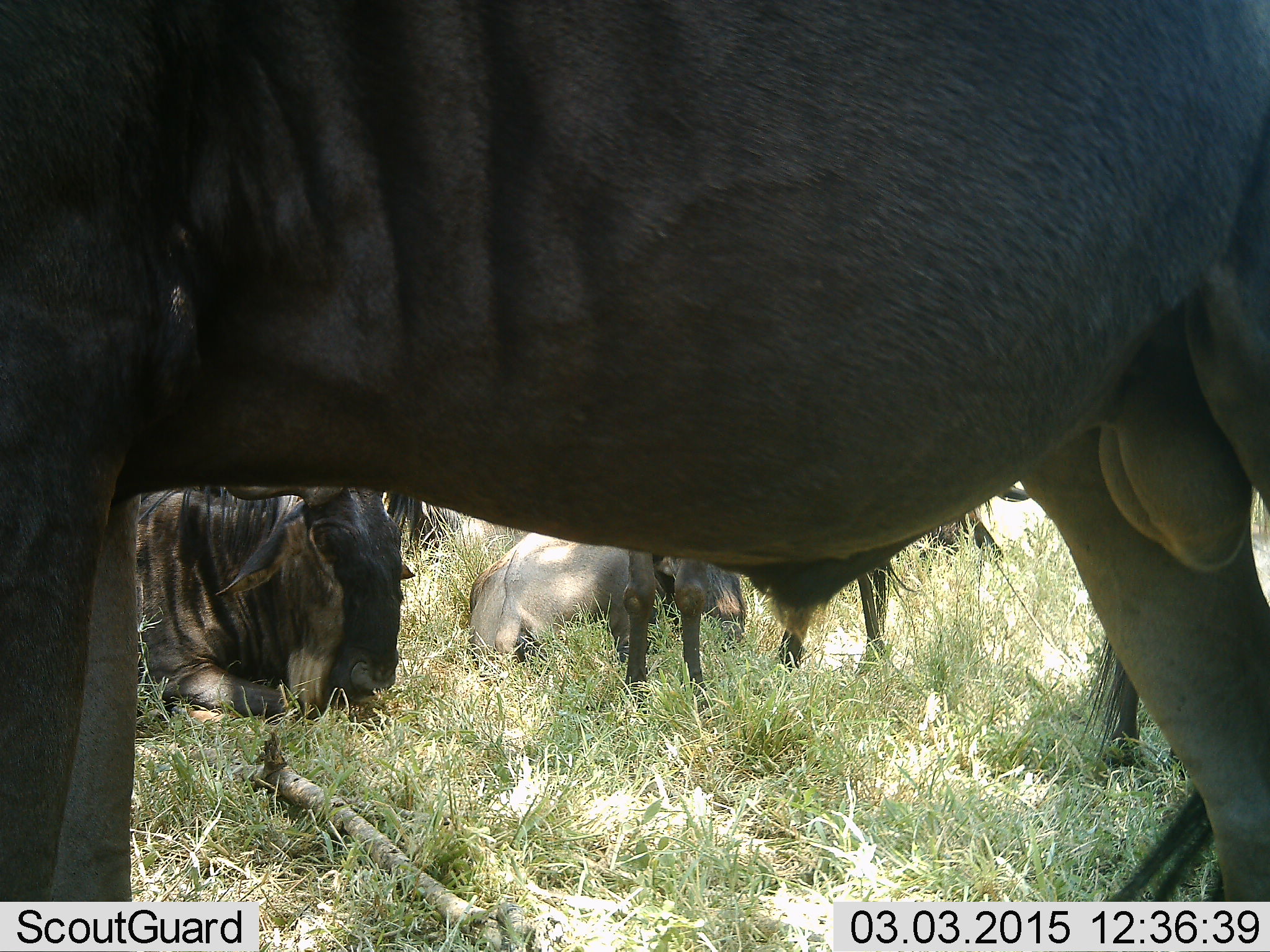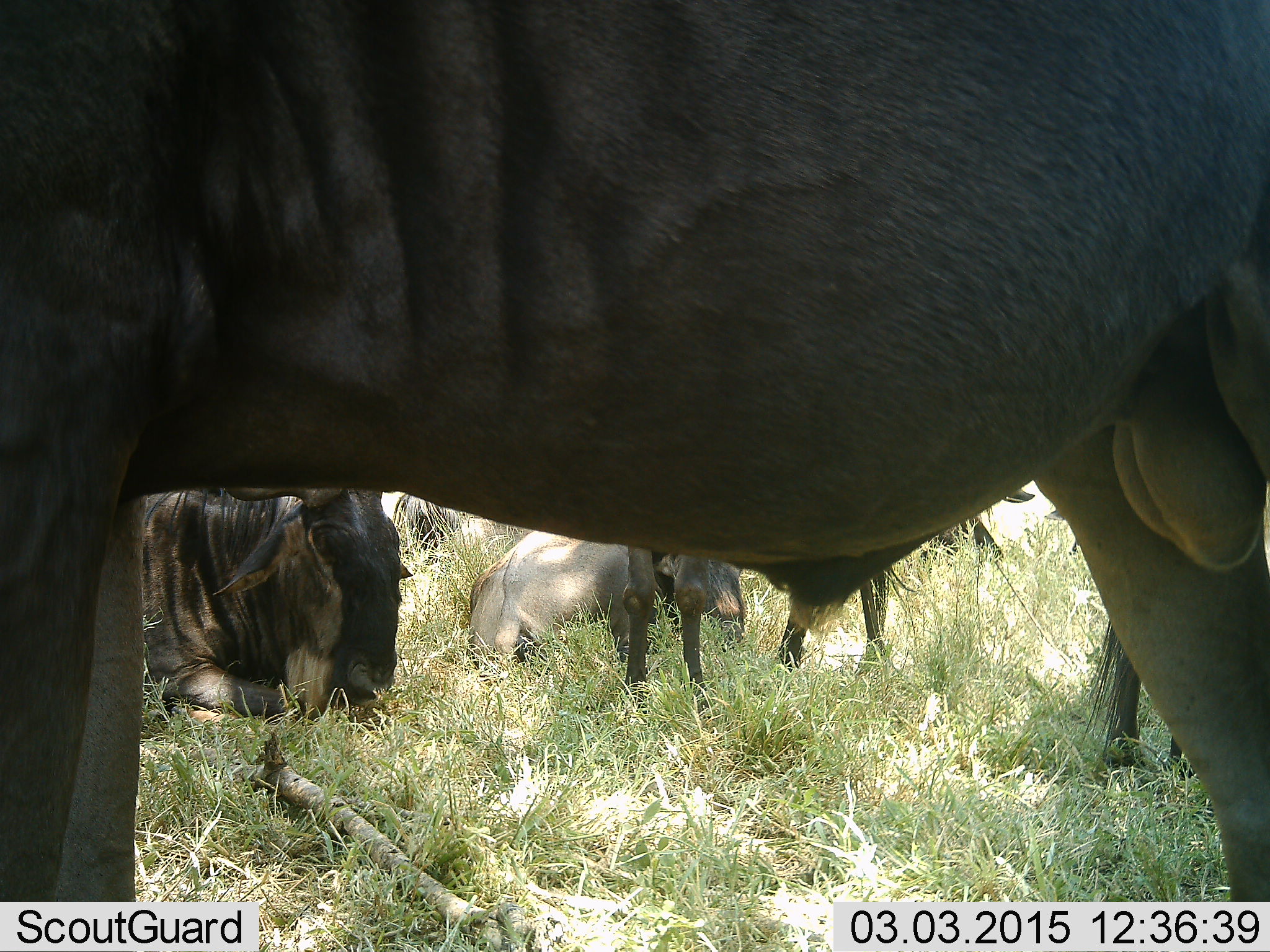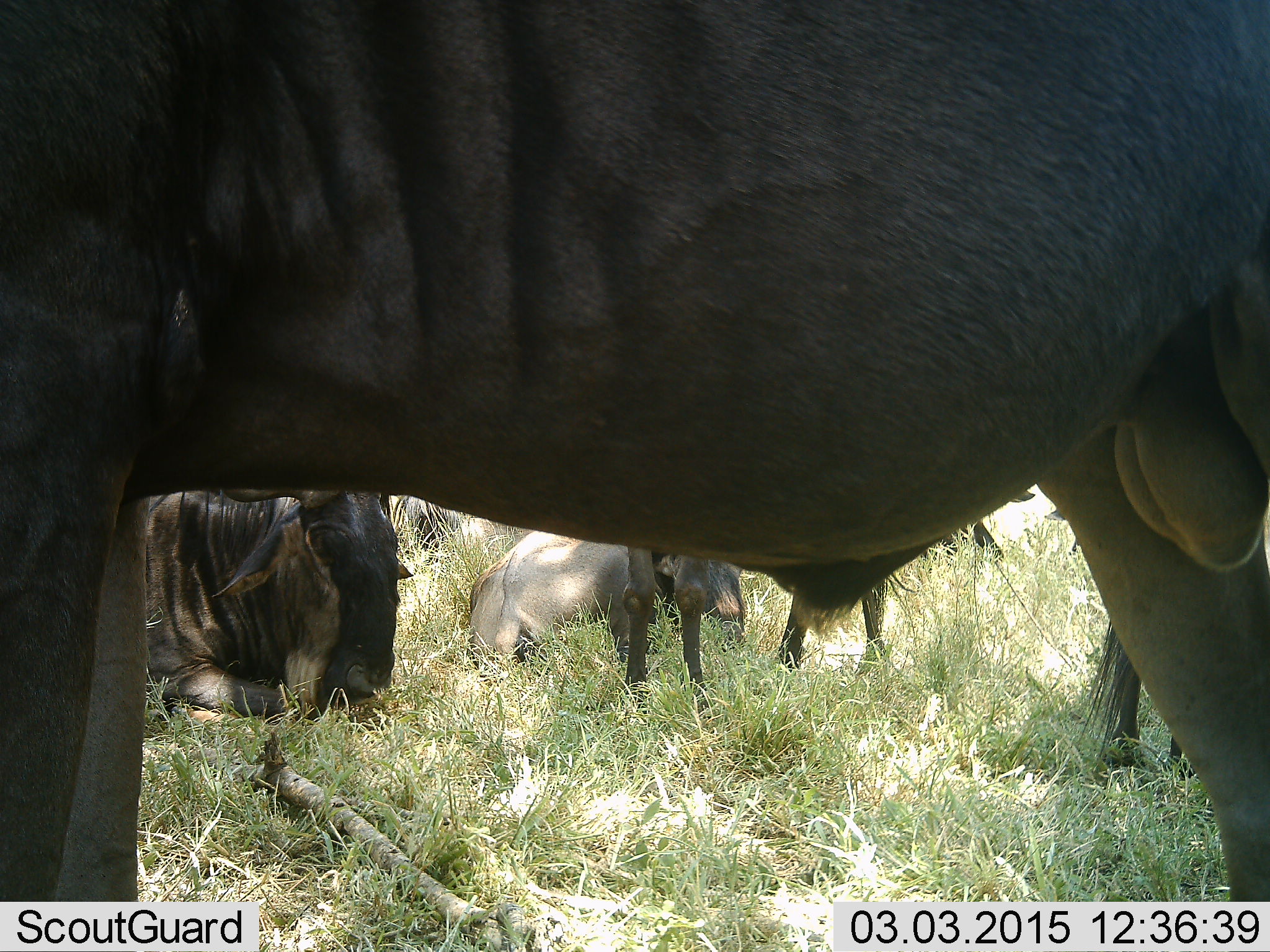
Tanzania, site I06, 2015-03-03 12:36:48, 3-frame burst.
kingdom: Animalia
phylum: Chordata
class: Mammalia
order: Artiodactyla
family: Bovidae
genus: Connochaetes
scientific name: Connochaetes taurinus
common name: blue wildebeest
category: wildebeest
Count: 5.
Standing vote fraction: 90%.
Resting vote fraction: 80%.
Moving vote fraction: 20%.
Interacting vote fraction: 10%.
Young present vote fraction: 20%.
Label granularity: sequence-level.